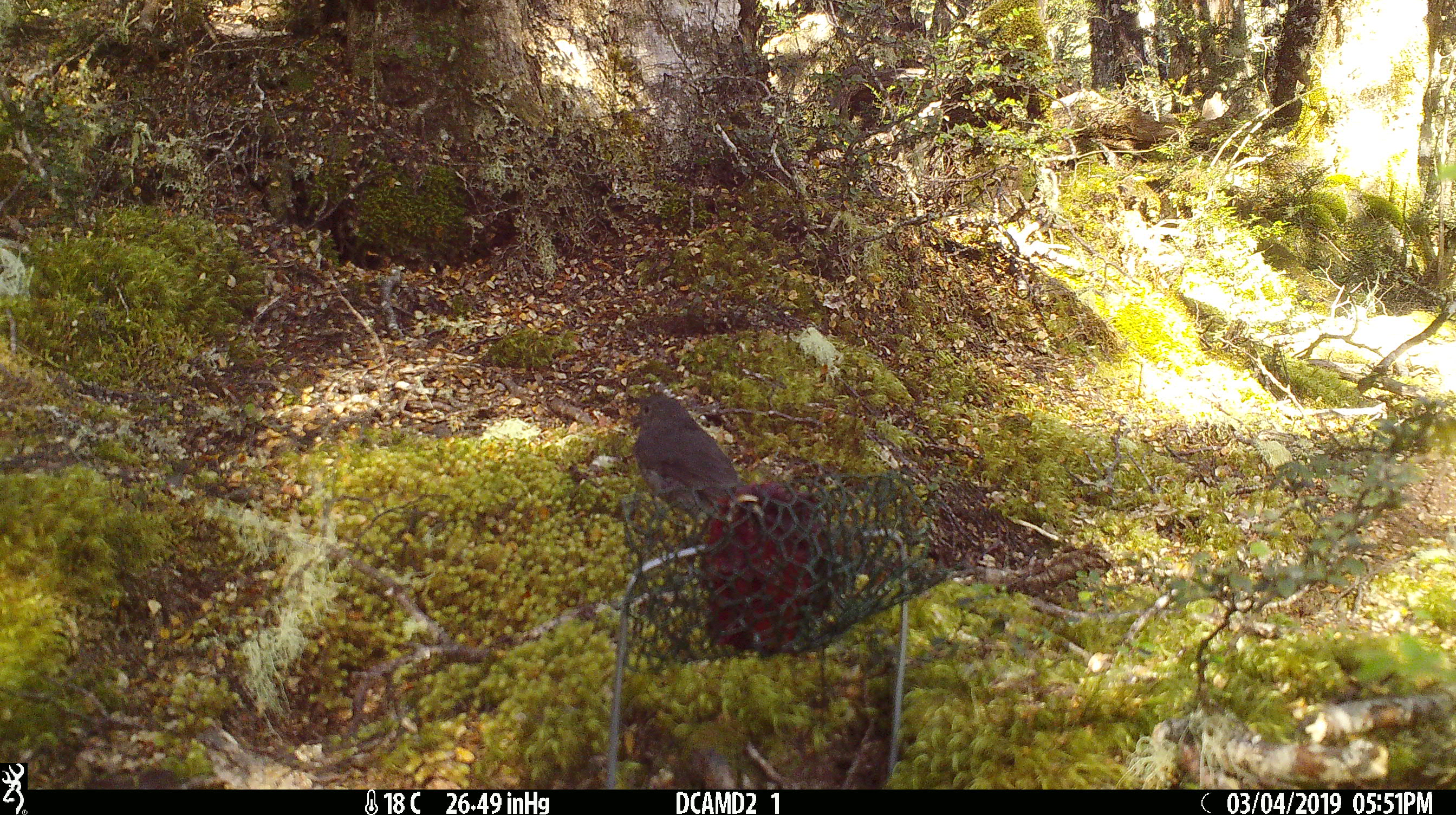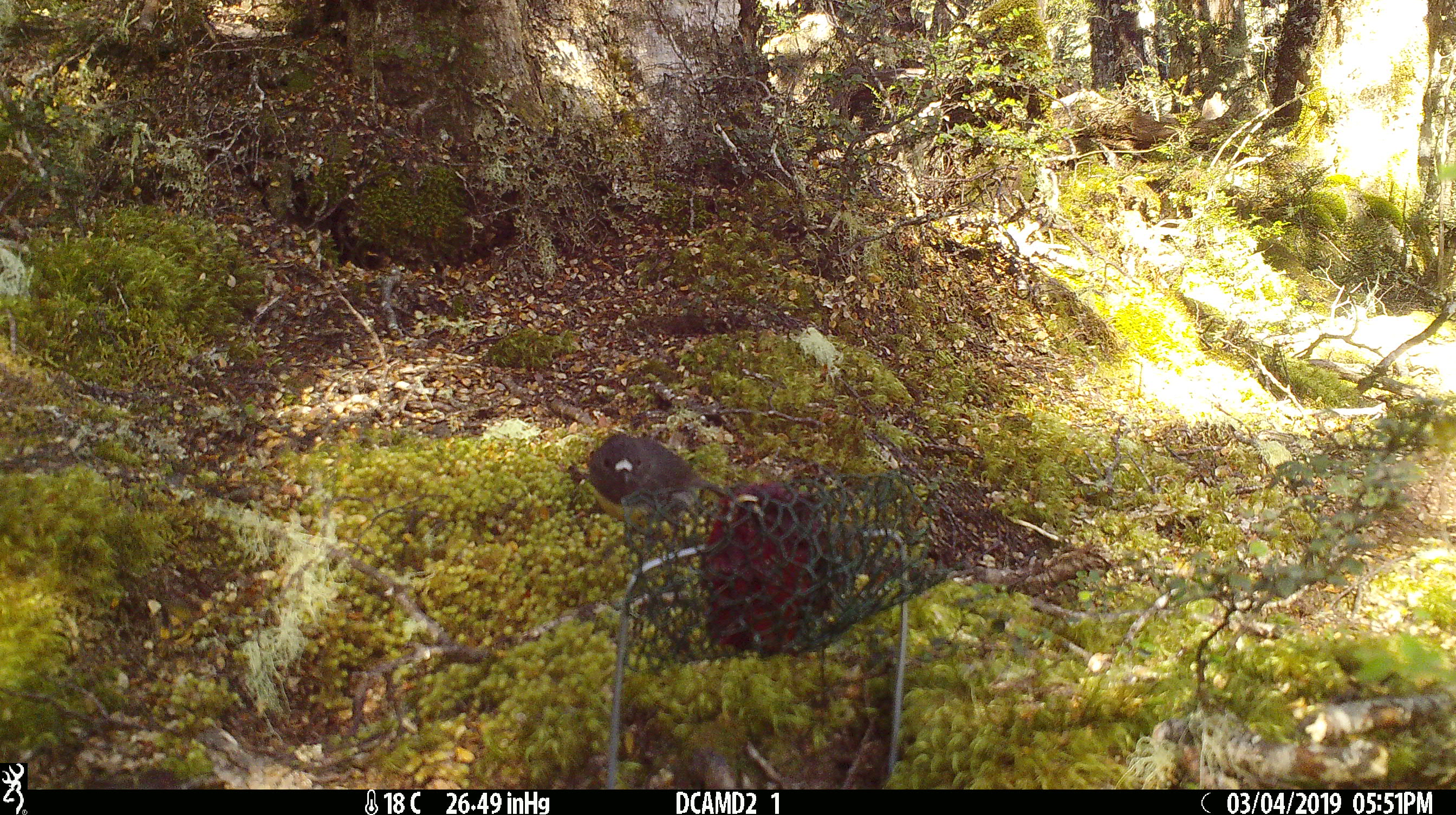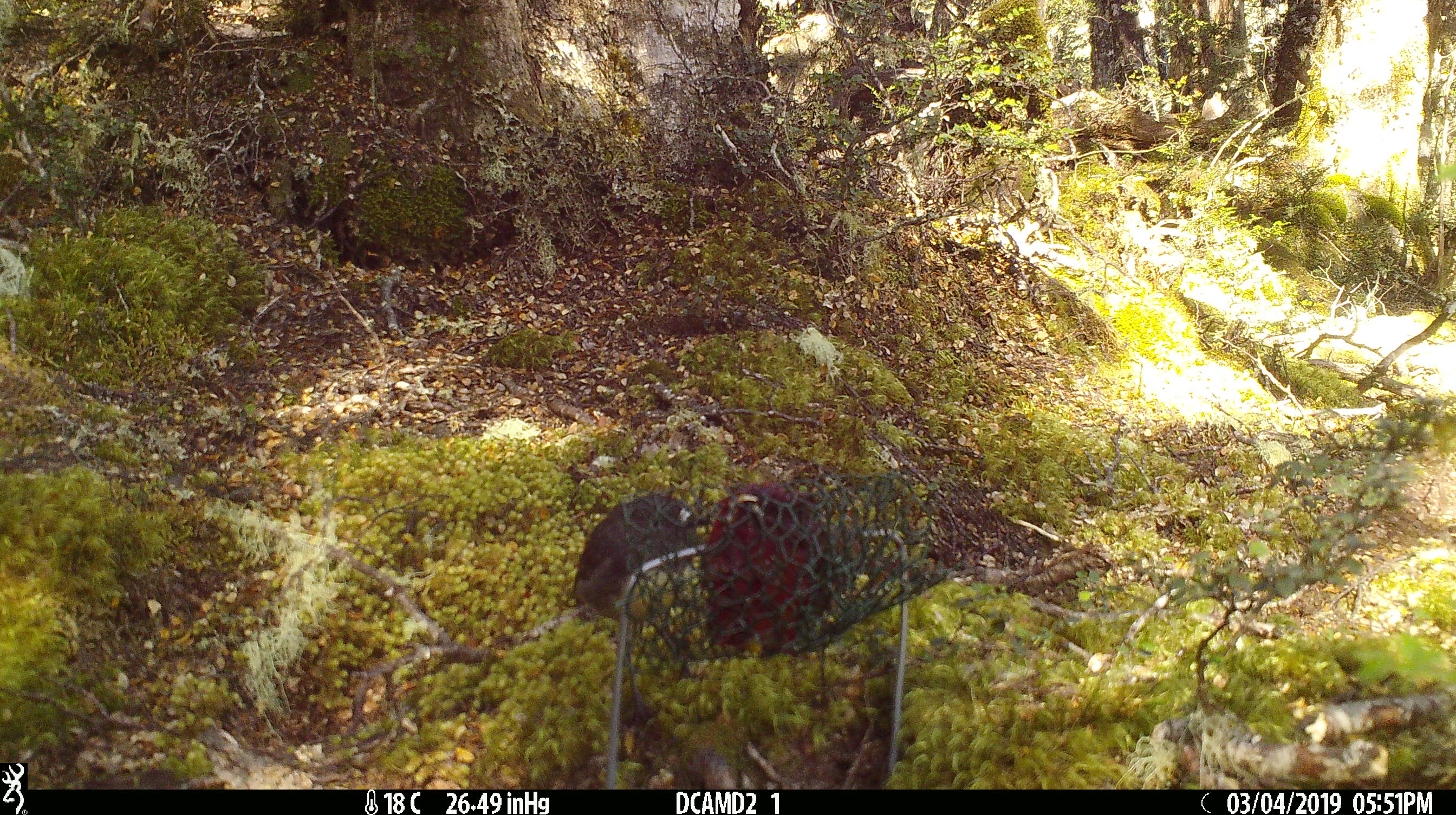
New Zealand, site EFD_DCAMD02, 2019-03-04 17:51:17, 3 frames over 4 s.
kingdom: Animalia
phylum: Chordata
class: Aves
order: Passeriformes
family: Petroicidae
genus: Petroica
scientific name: Petroica australis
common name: new zealand robin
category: robin